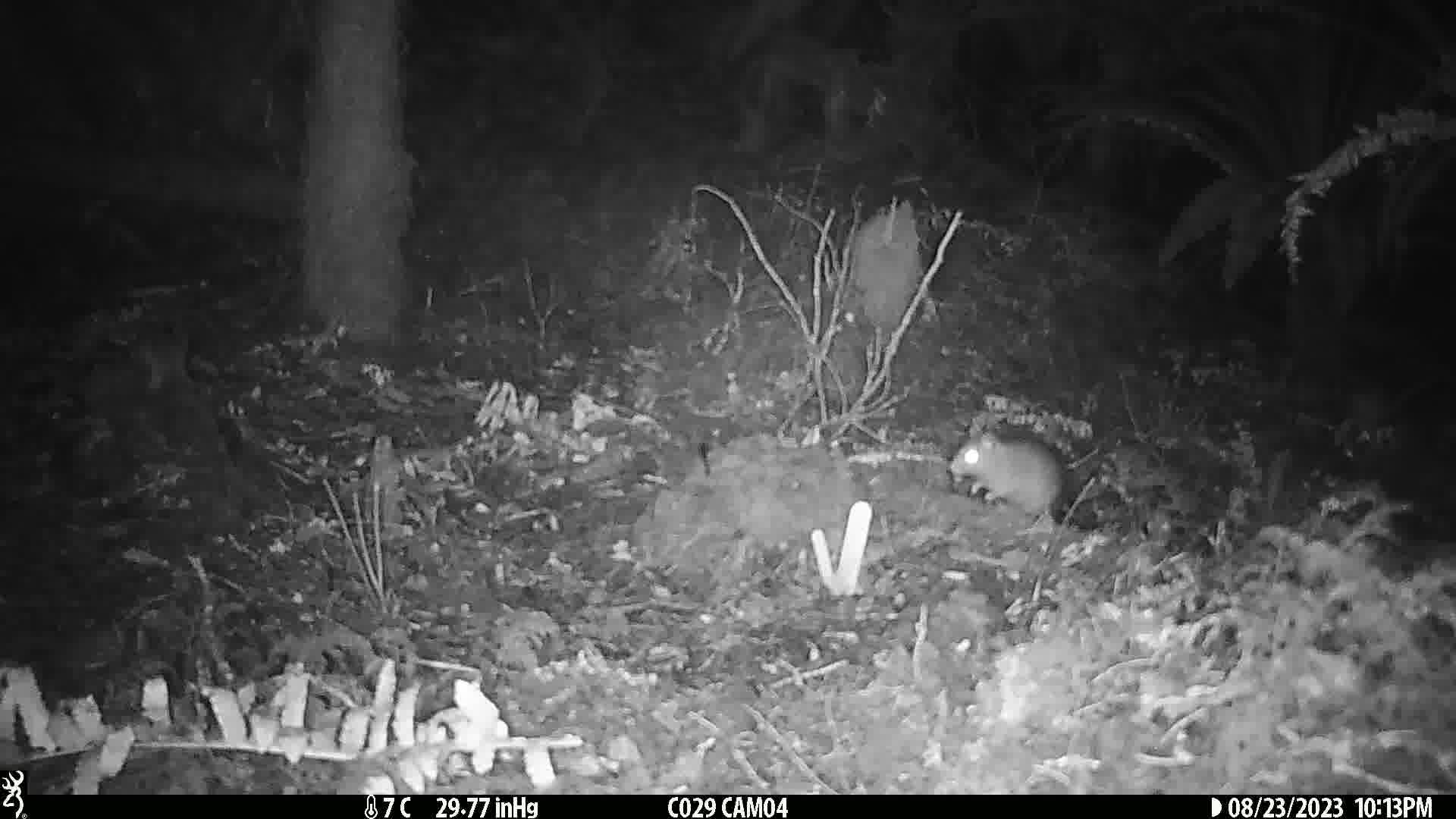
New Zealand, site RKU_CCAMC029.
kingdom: Animalia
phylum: Chordata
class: Mammalia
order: Rodentia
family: Muridae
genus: Rattus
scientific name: Rattus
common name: rat